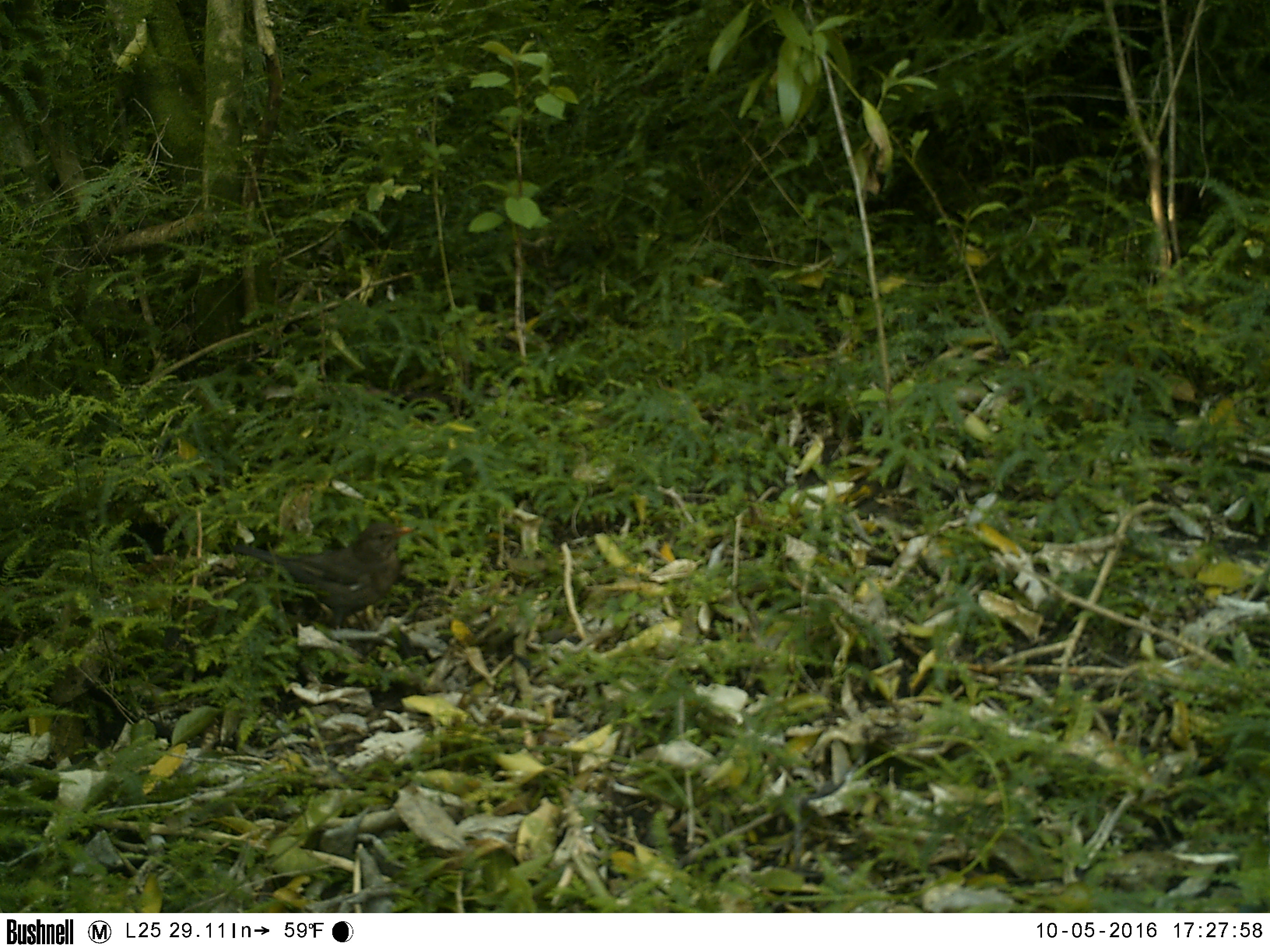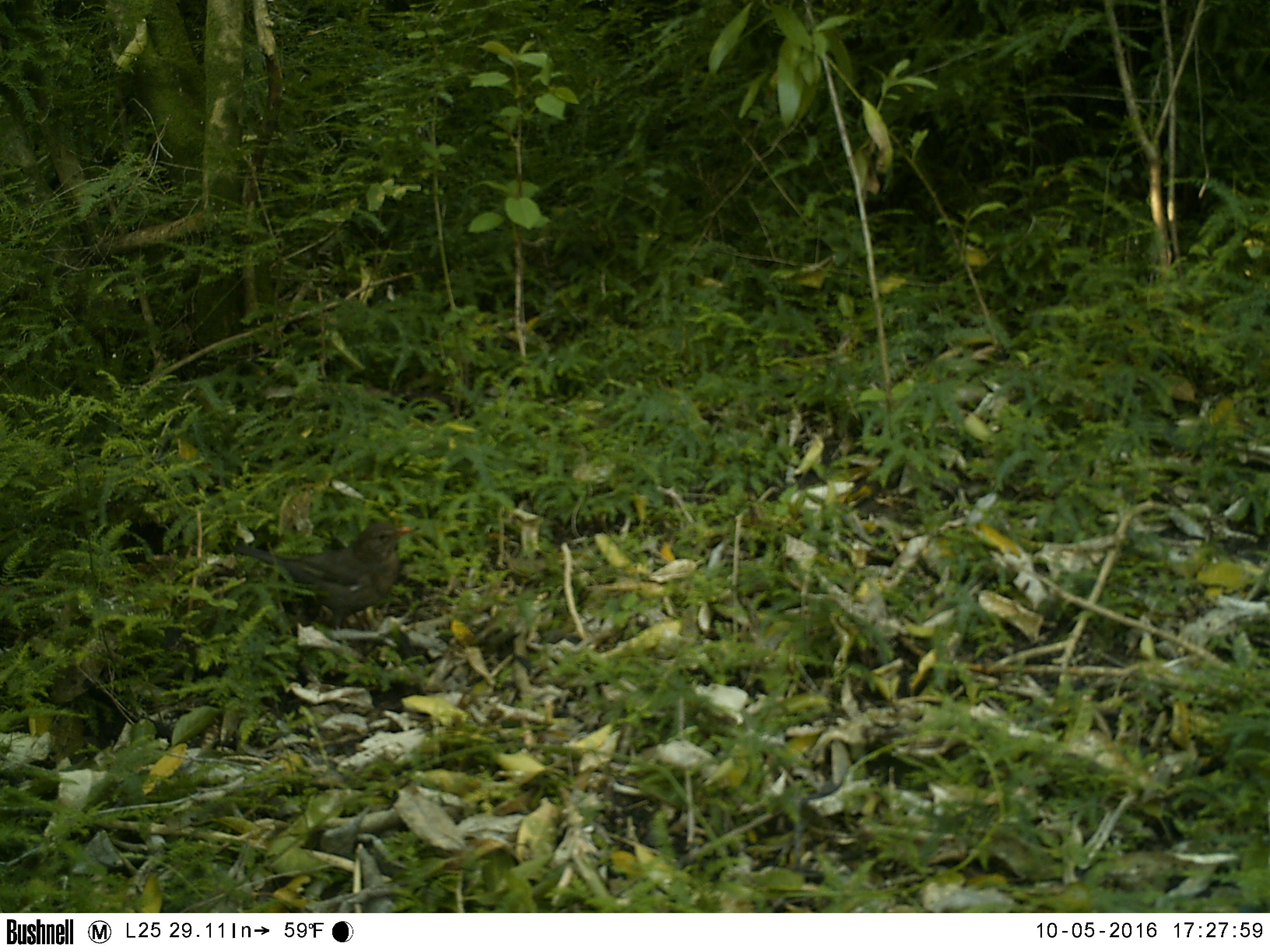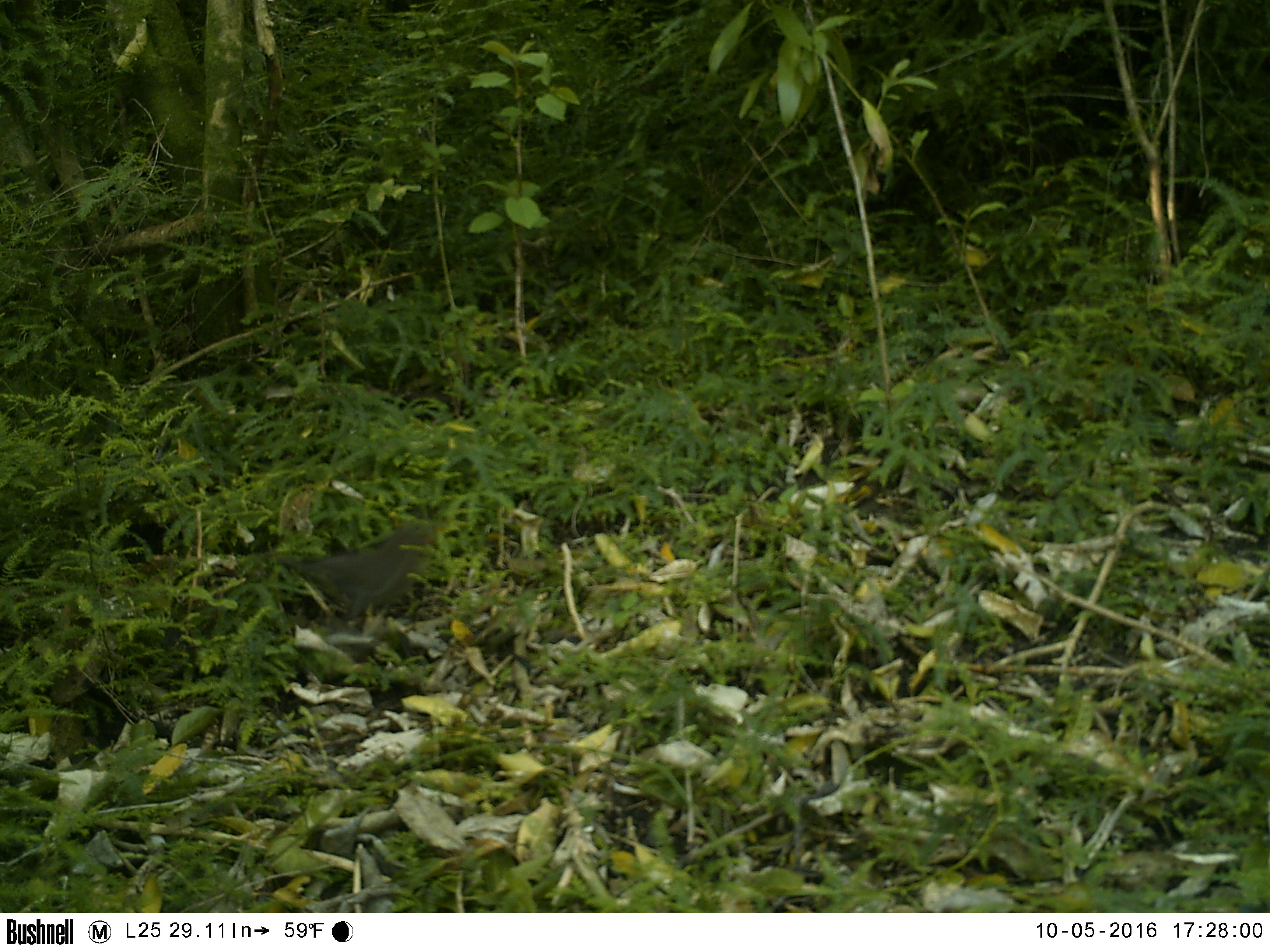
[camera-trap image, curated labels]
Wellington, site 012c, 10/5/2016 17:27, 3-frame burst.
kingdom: Animalia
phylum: Chordata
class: Aves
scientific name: Aves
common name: bird